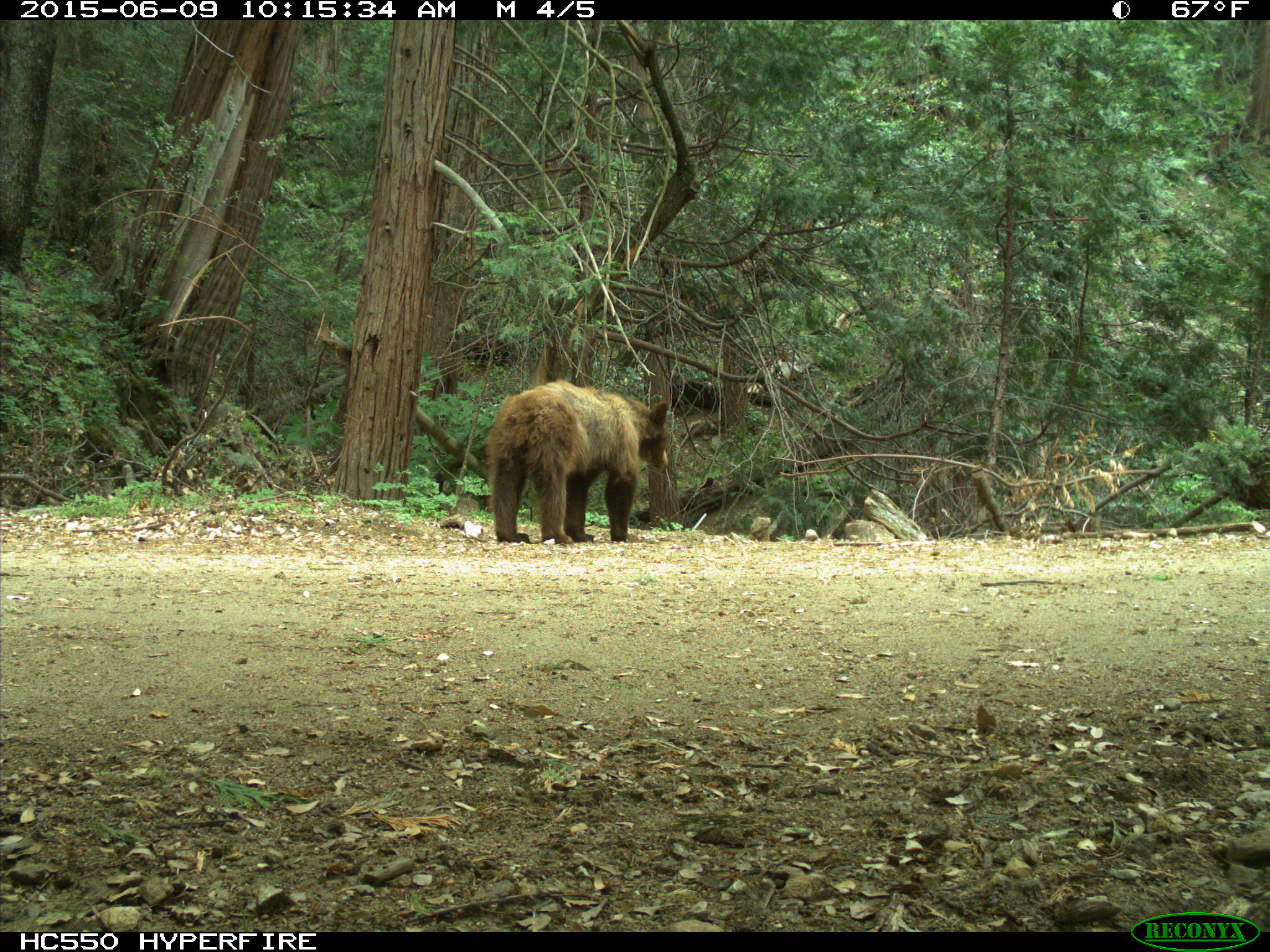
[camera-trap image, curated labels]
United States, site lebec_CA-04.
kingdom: Animalia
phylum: Chordata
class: Mammalia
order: Carnivora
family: Ursidae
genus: Ursus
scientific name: Ursus americanus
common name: american black bear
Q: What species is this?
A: Ursus americanus (american black bear).